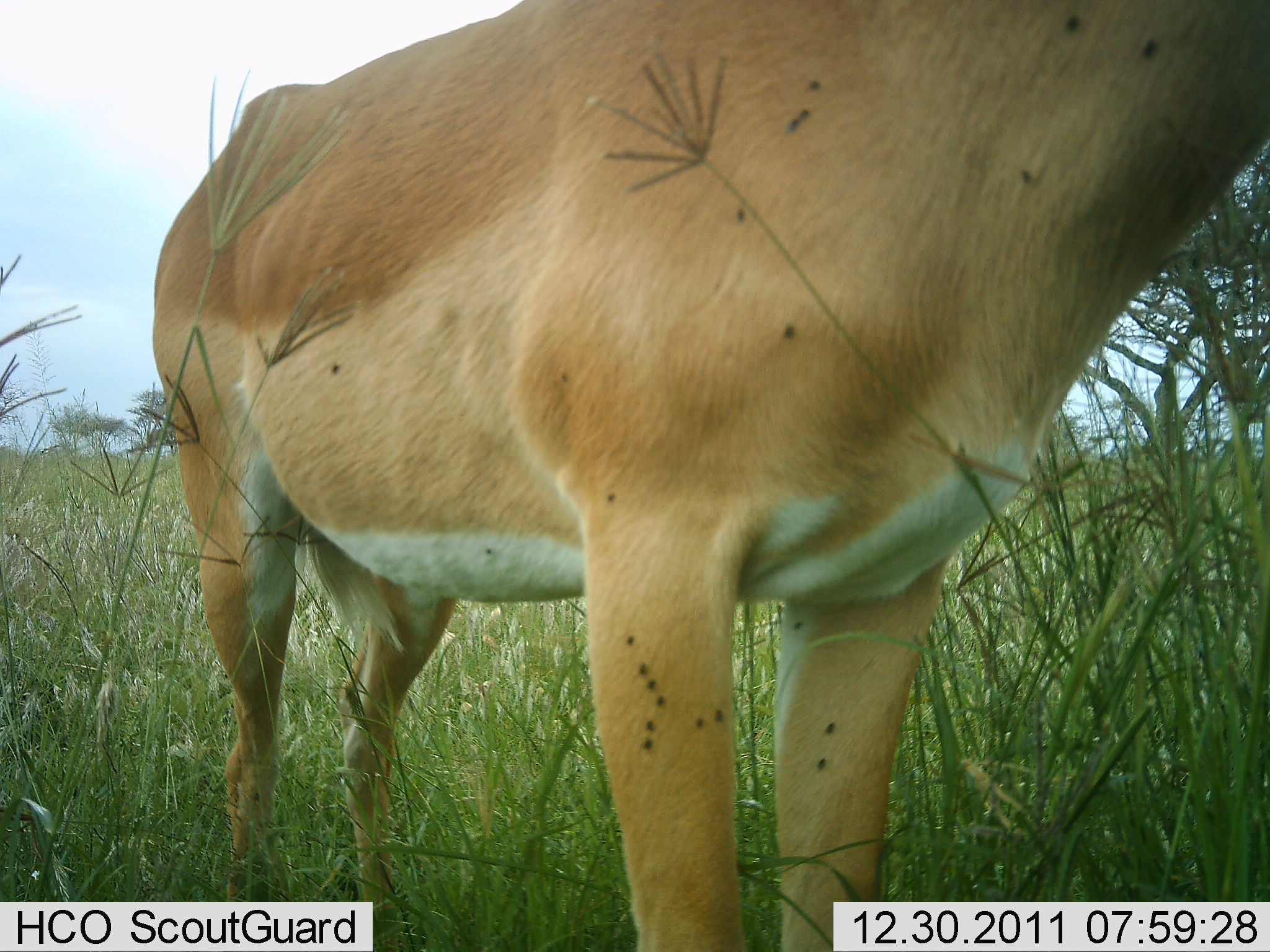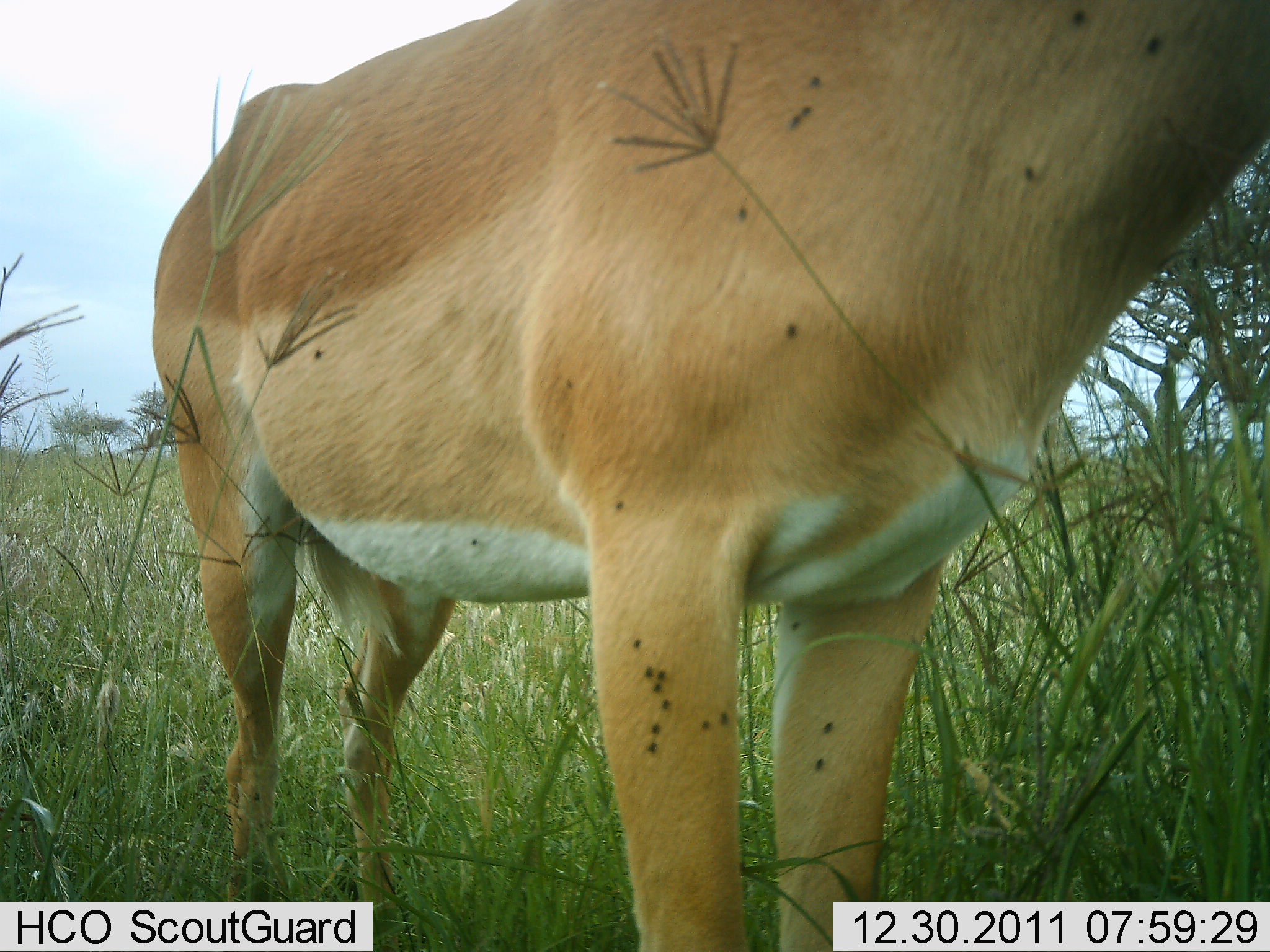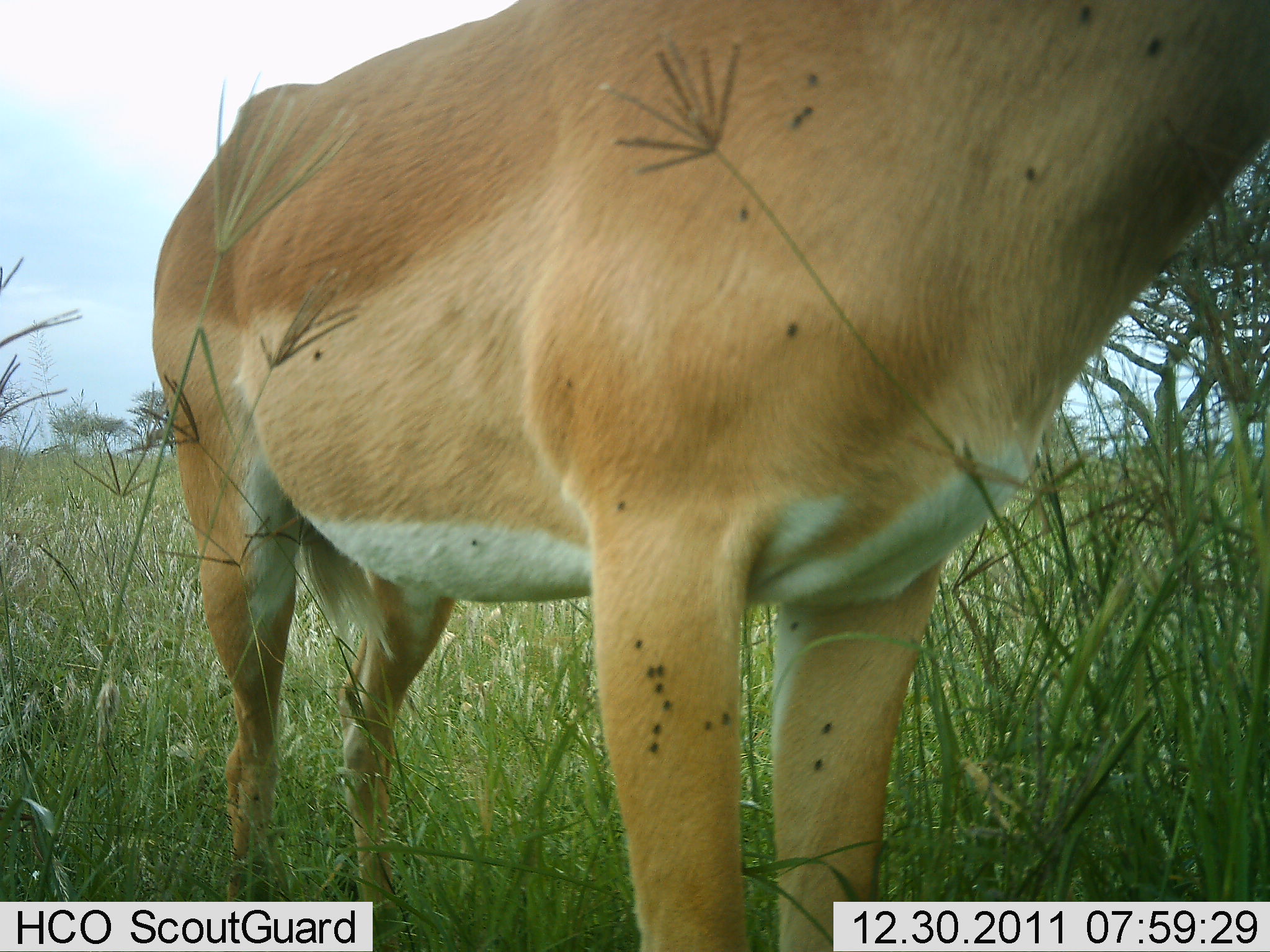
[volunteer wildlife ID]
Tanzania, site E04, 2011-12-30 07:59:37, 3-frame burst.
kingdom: Animalia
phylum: Chordata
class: Mammalia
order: Artiodactyla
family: Bovidae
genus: Nanger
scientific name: Nanger granti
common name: grant's gazelle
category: gazellegrants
Gazellegrants (grant's gazelle) (Nanger granti), count 1. Behavior (volunteer vote fractions): standing 90%, resting 0%, moving 0%, interacting 0%. Young present (vote fraction): 0%. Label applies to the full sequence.